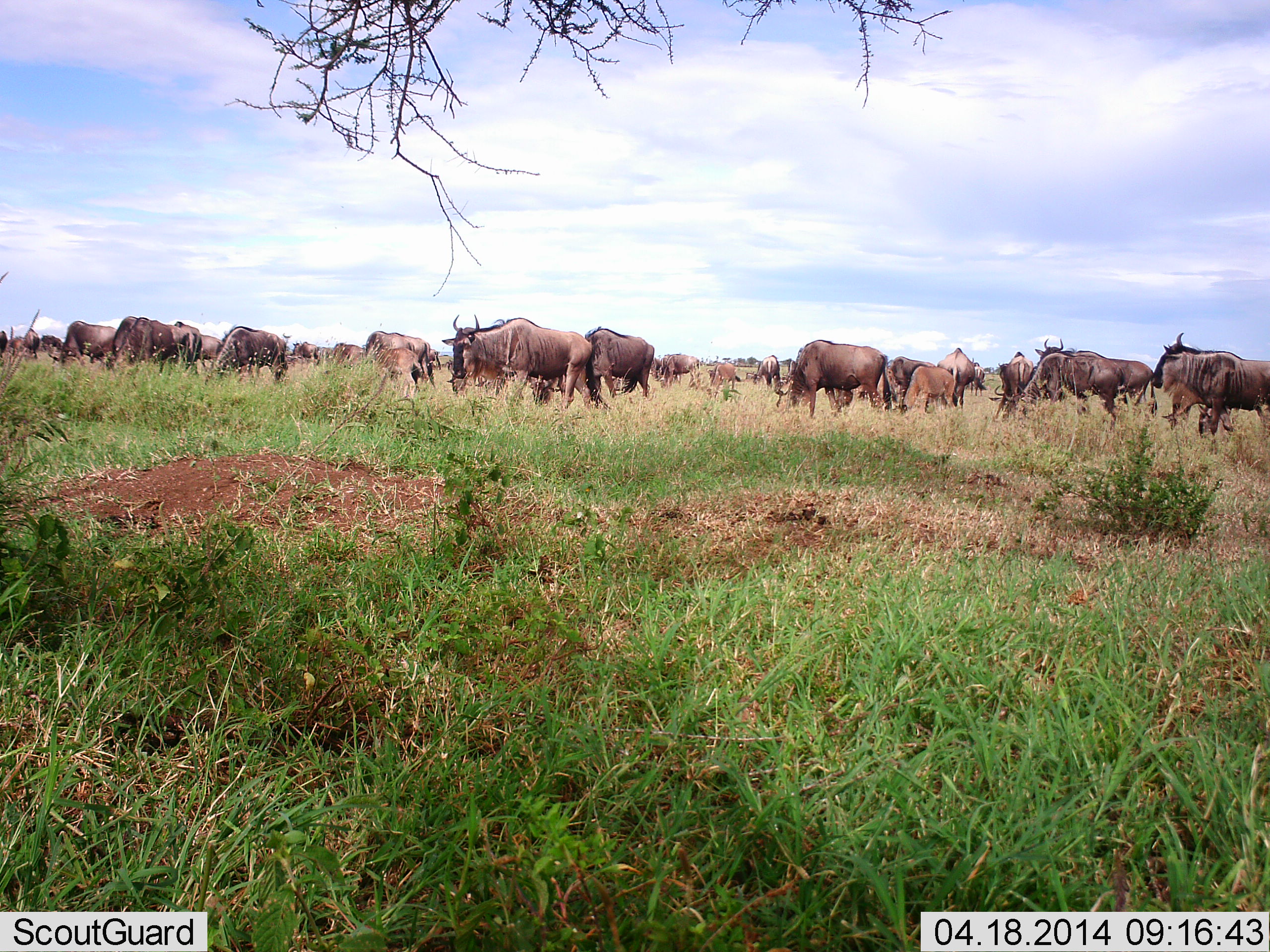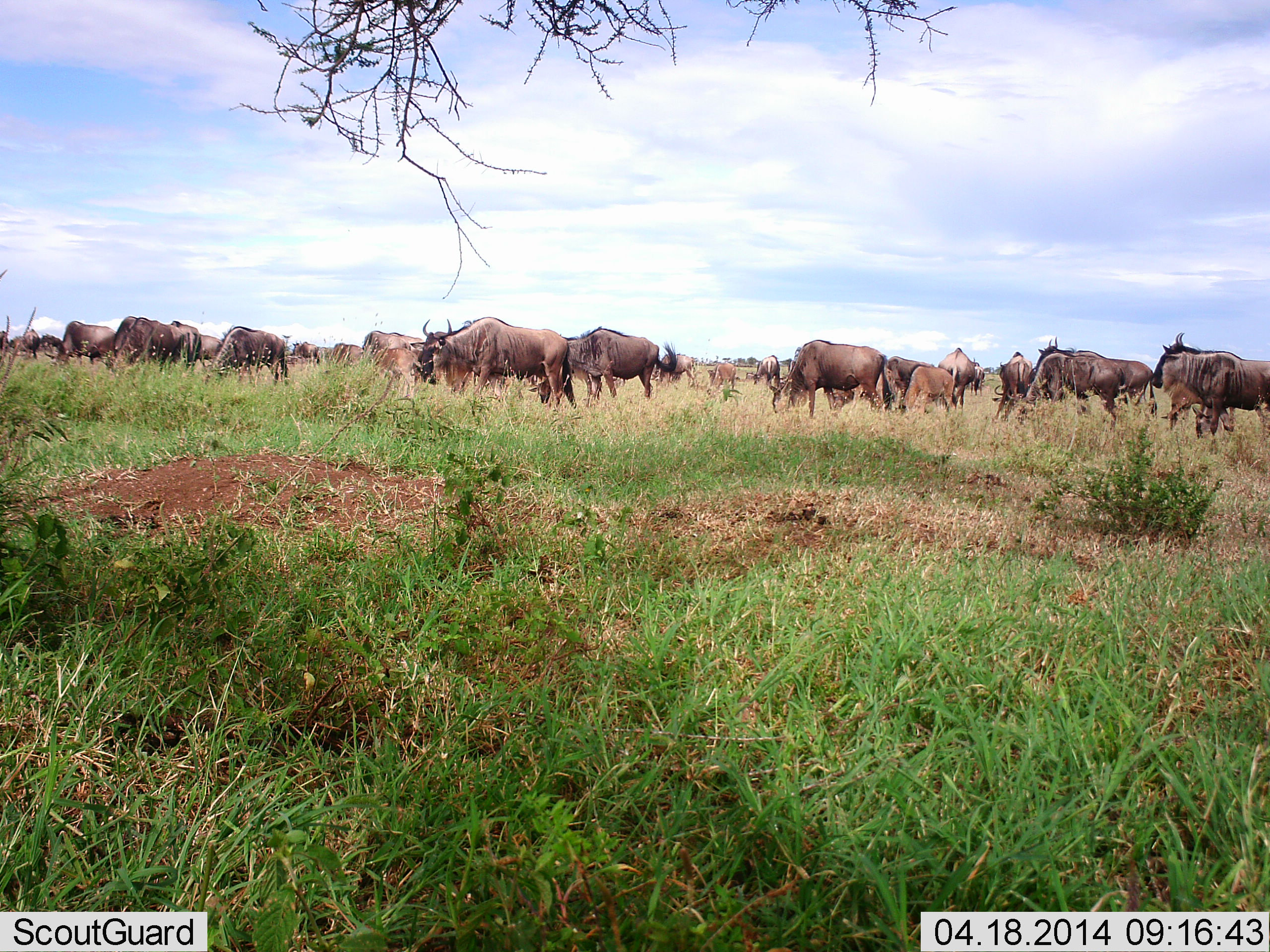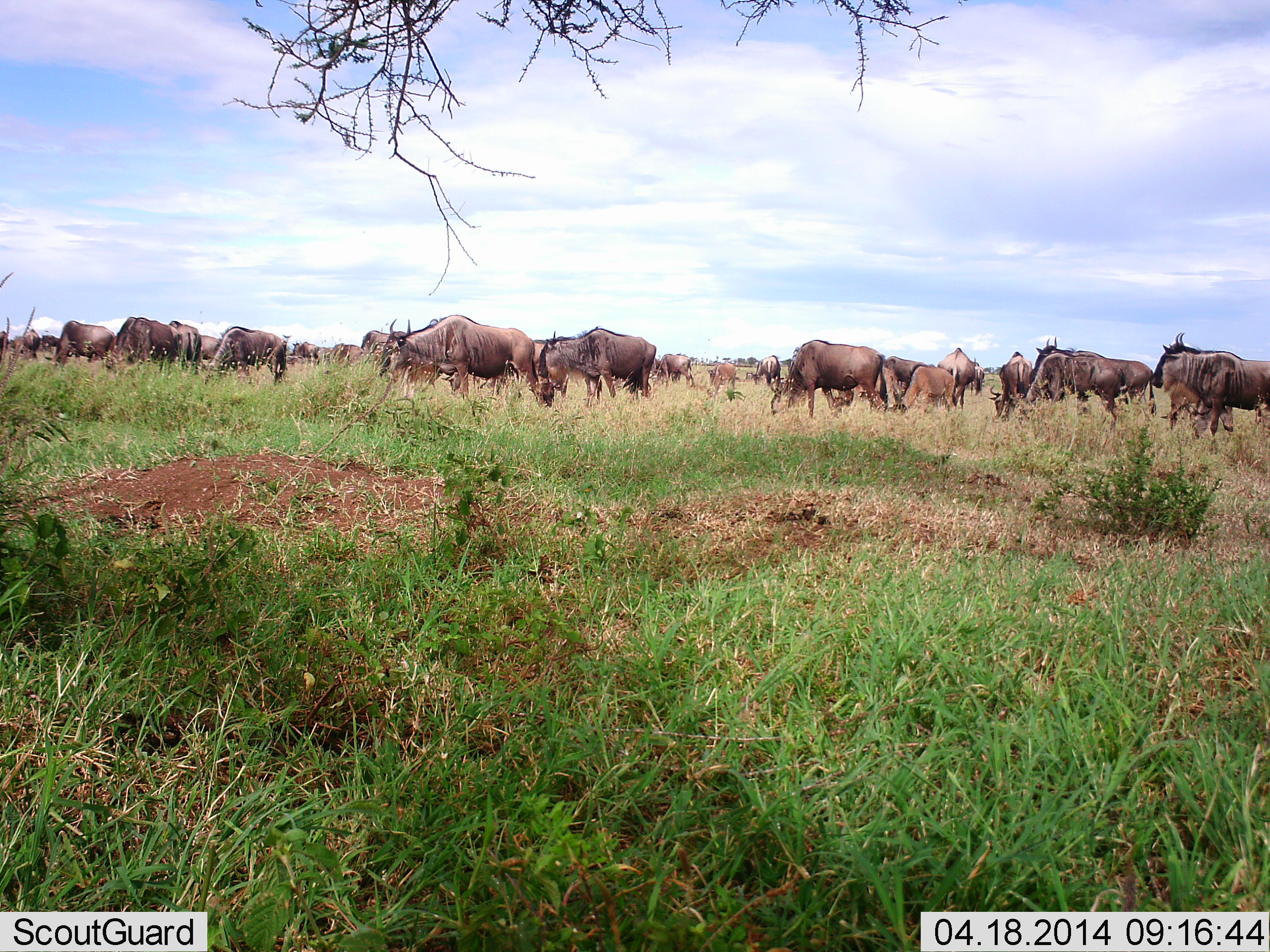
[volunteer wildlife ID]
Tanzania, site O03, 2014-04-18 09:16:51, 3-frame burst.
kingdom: Animalia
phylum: Chordata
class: Mammalia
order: Artiodactyla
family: Bovidae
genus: Connochaetes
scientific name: Connochaetes taurinus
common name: blue wildebeest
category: wildebeest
Wildebeest (blue wildebeest) (Connochaetes taurinus), count 11-50. Behavior (volunteer vote fractions): standing 52%, resting 3%, moving 33%, interacting 9%. Young present (vote fraction): 21%. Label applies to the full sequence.